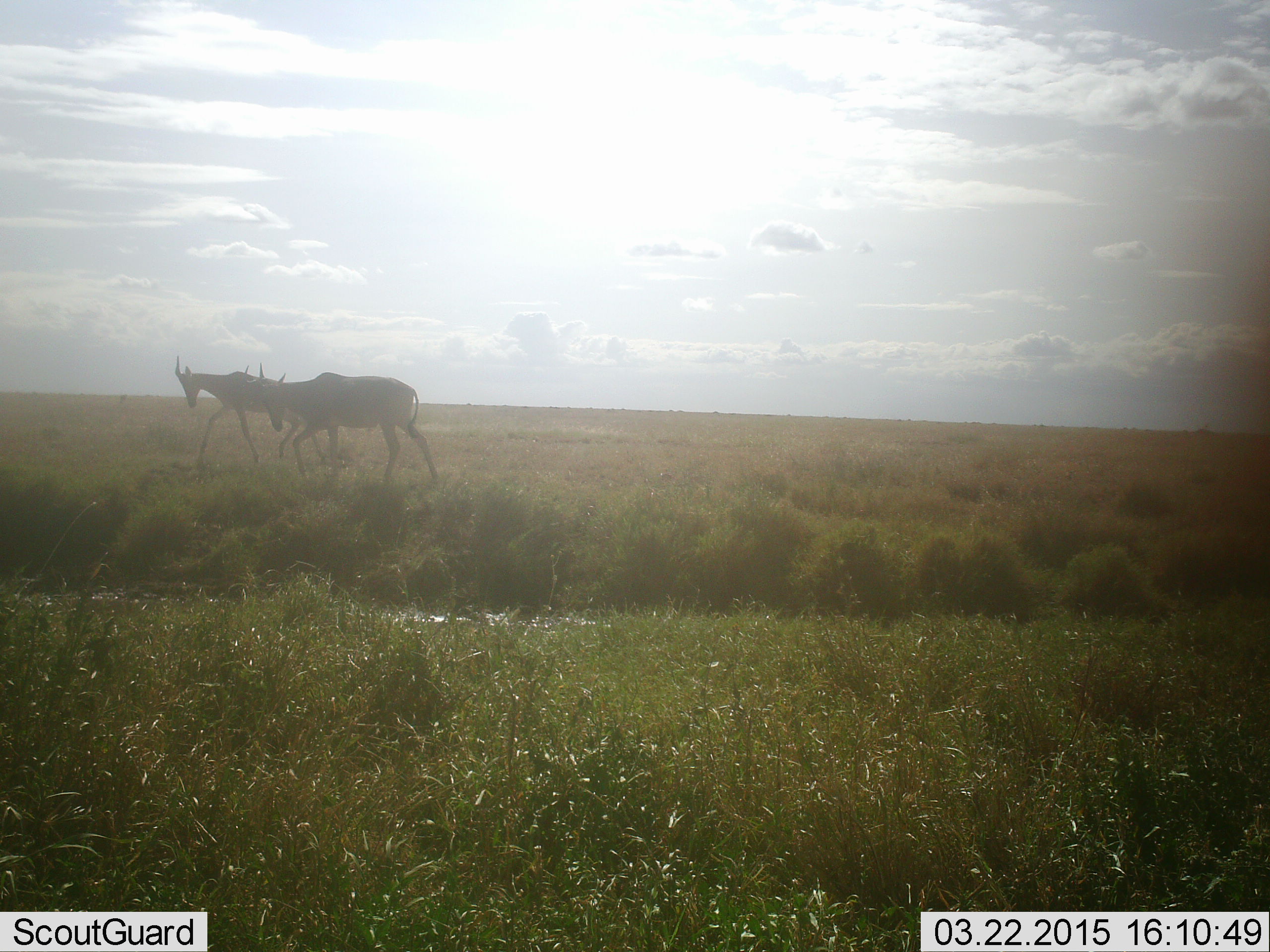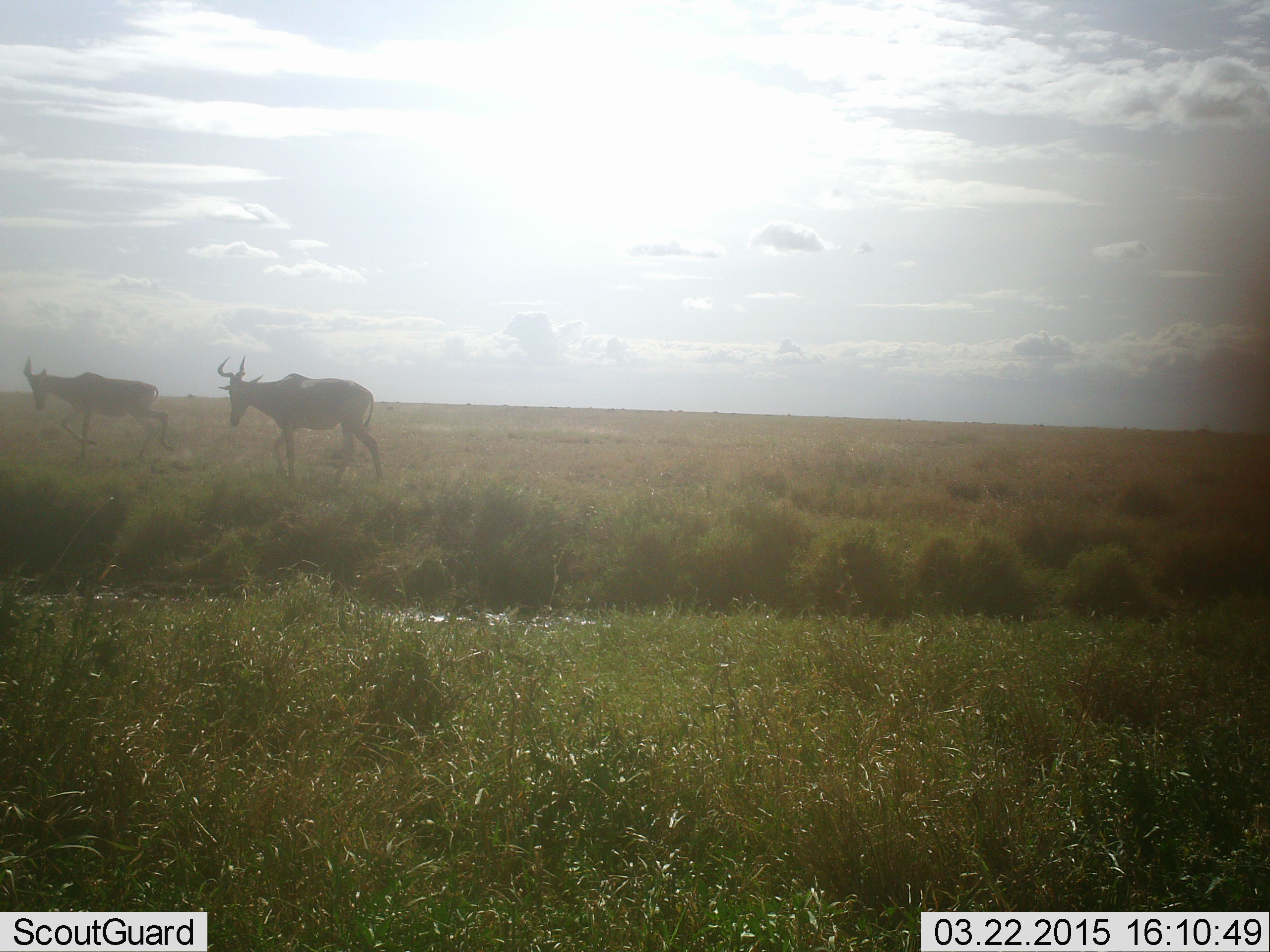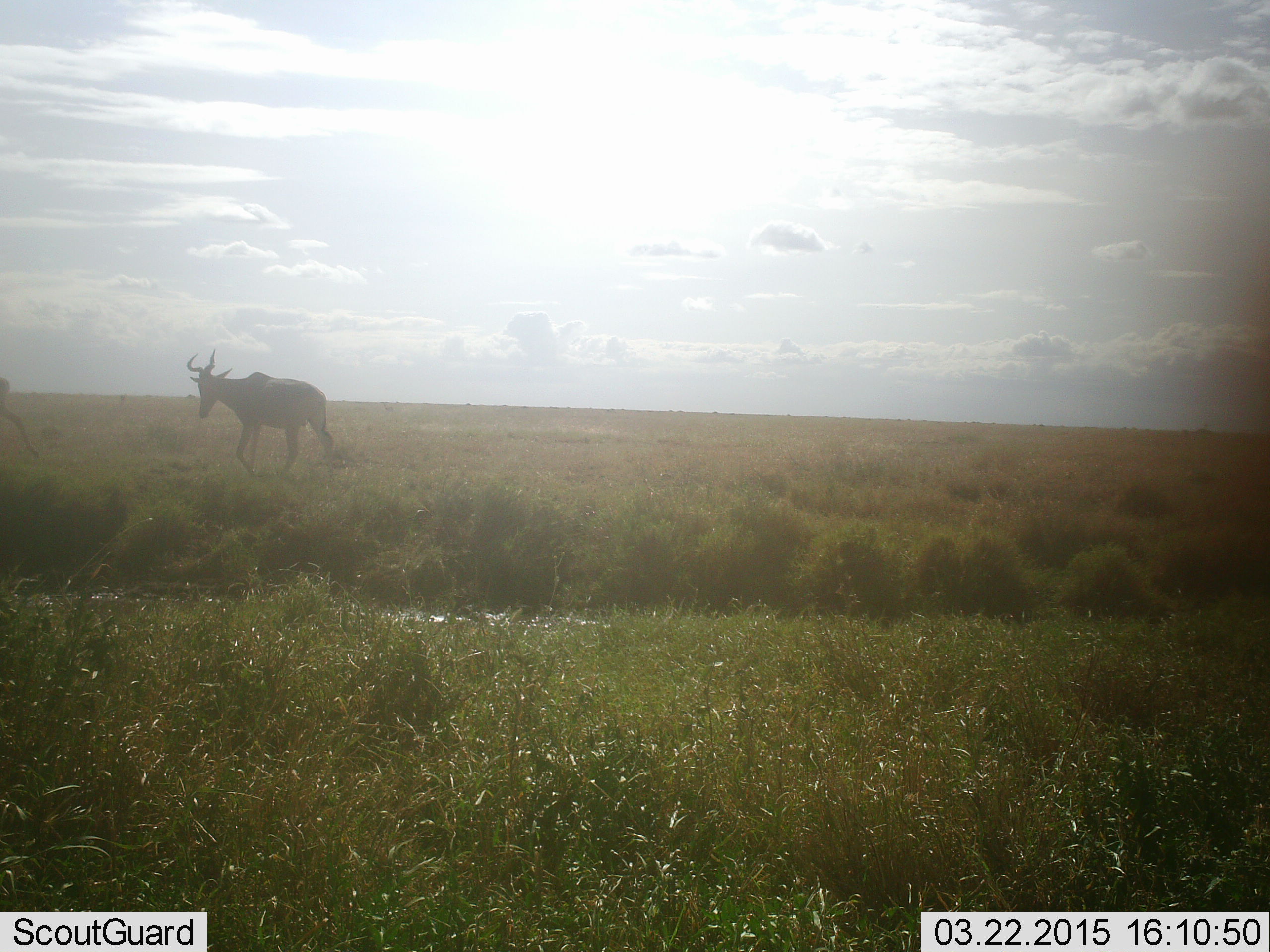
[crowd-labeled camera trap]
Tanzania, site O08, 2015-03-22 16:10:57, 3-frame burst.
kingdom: Animalia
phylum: Chordata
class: Mammalia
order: Artiodactyla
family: Bovidae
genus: Alcelaphus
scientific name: Alcelaphus buselaphus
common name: hartebeest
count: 2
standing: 20%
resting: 0%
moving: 90%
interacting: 0%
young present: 0%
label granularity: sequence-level